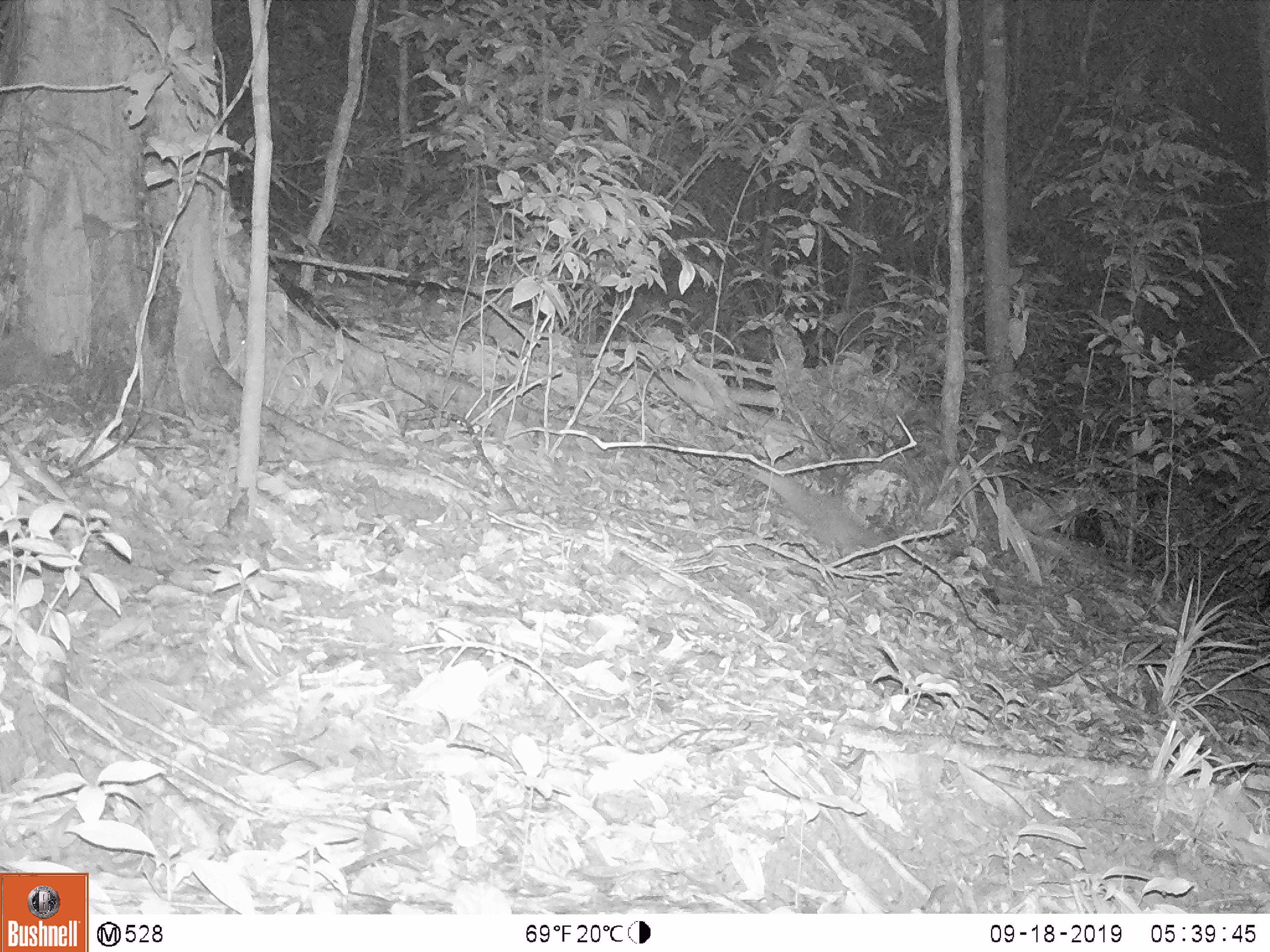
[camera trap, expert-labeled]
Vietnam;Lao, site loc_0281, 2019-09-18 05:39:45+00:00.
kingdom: Animalia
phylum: Chordata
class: Mammalia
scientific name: Mammalia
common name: mammal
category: unidentified small mammal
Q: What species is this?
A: Unidentified small mammal (mammal) (Mammalia).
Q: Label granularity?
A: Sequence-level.